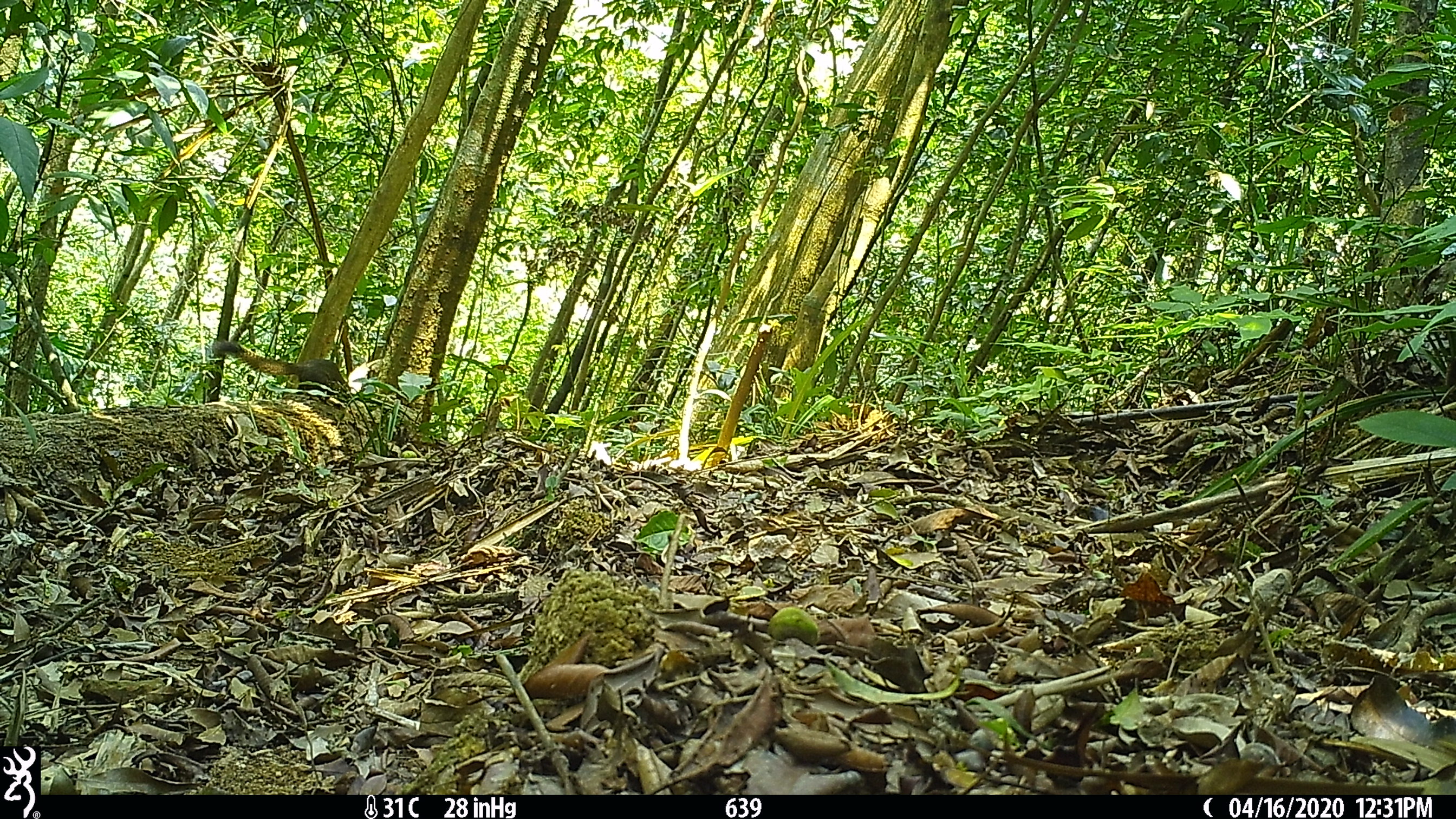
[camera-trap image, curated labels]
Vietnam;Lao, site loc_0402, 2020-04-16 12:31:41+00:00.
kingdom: Animalia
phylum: Chordata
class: Mammalia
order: Rodentia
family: Sciuridae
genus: Callosciurus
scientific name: Callosciurus erythraeus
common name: pallas's squirrel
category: pallass squirrel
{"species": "pallass squirrel (pallas's squirrel) (Callosciurus erythraeus)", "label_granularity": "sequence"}